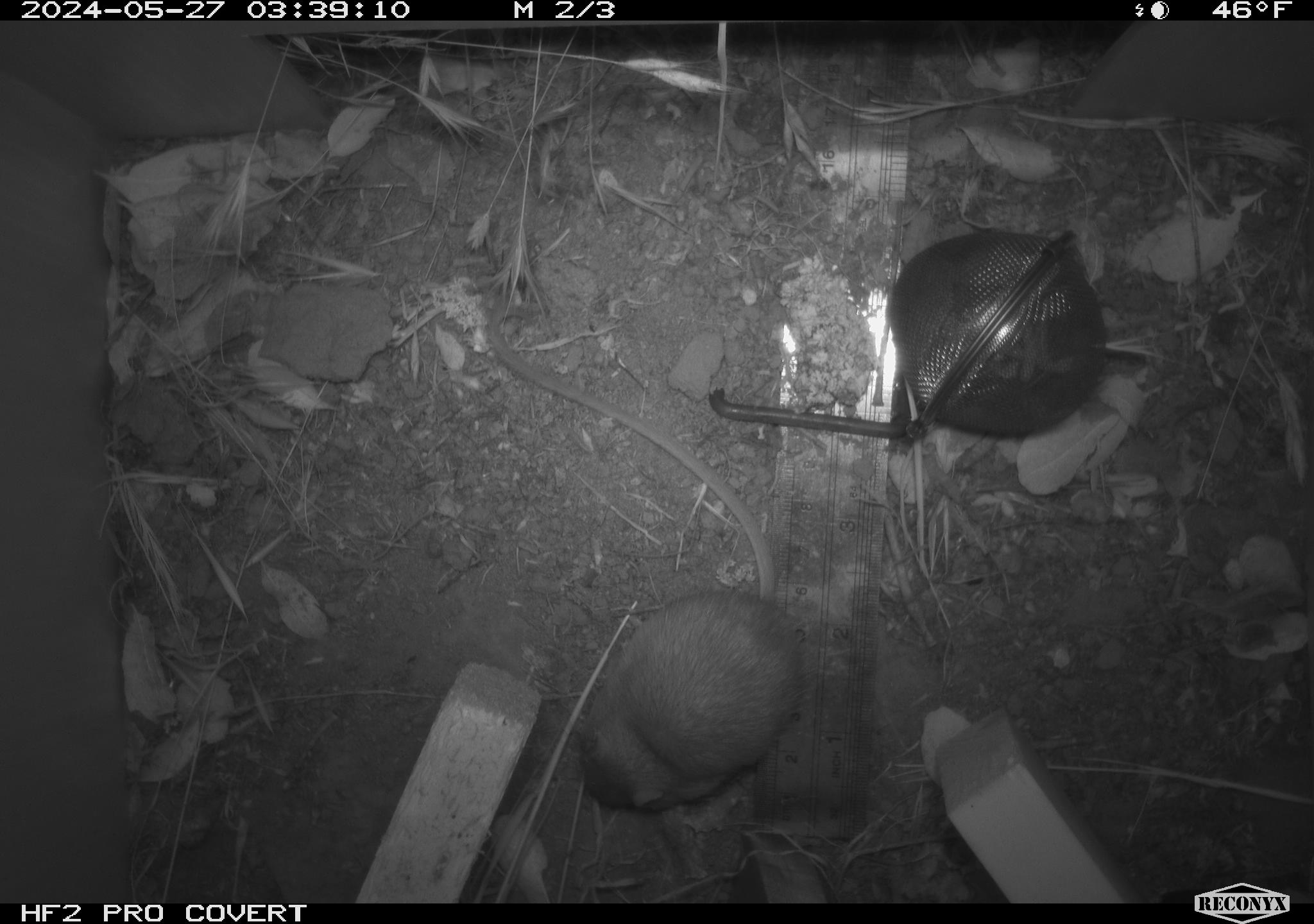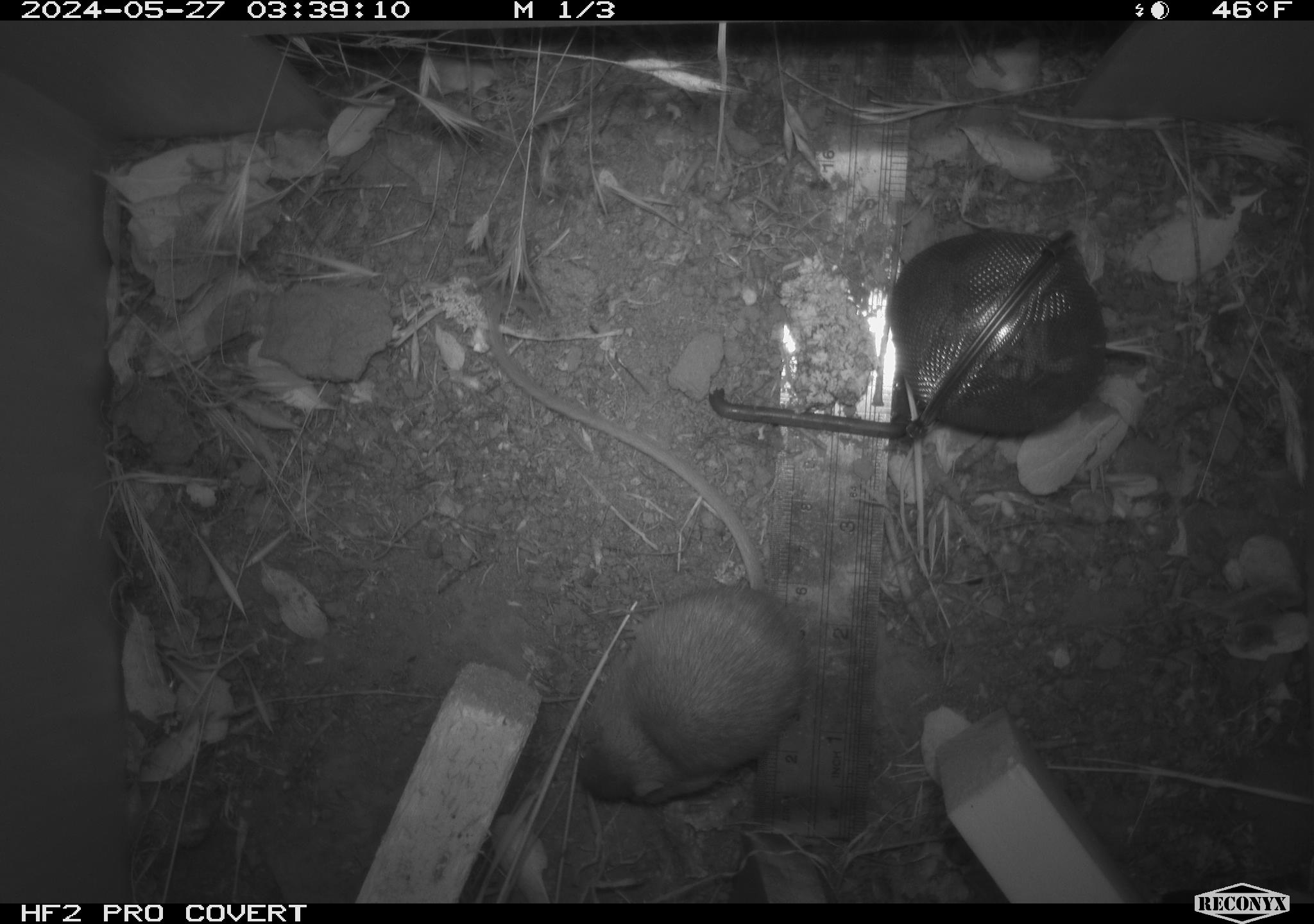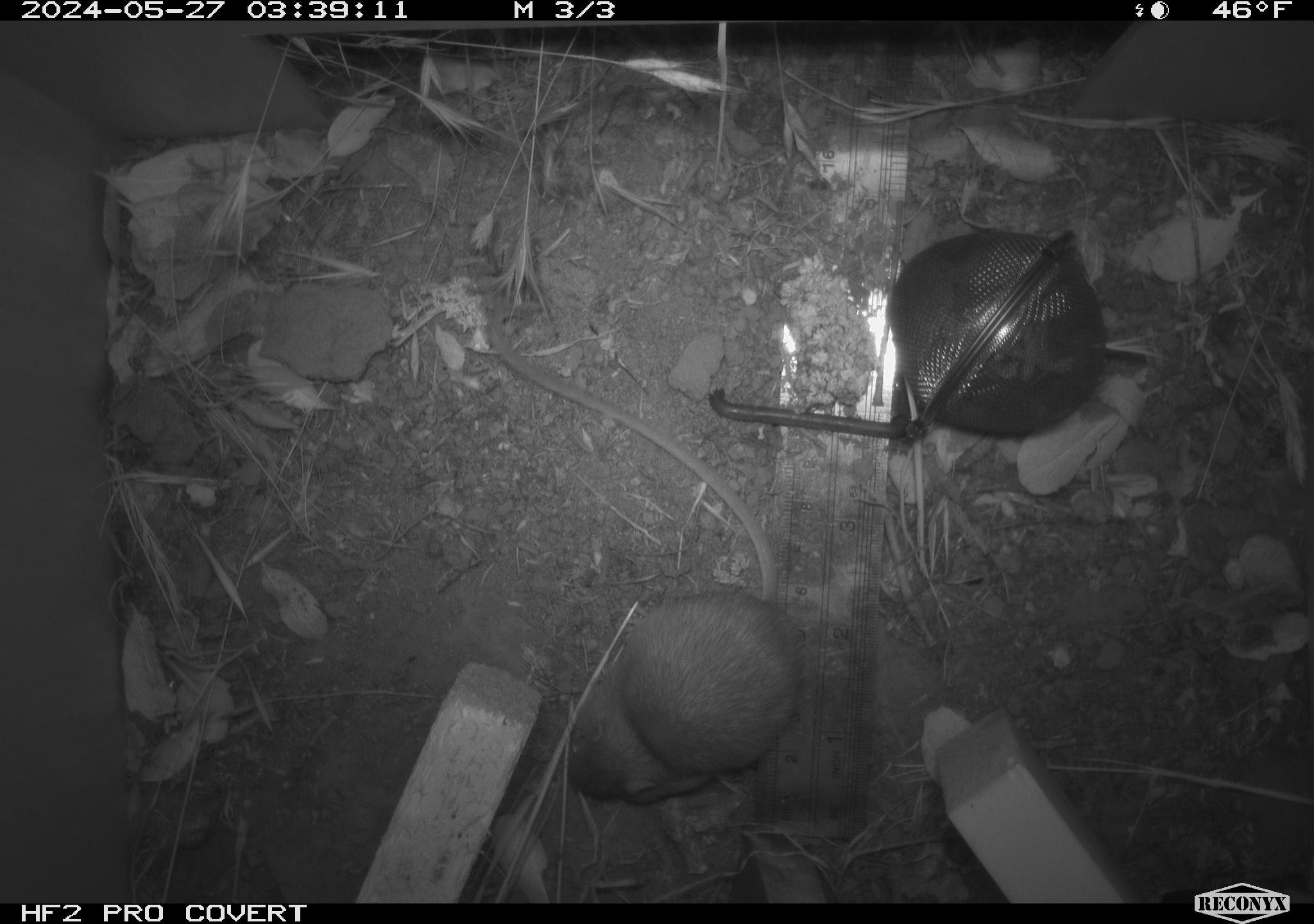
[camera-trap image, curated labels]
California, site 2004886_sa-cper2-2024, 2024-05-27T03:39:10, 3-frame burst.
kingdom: Animalia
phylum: Chordata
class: Mammalia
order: Rodentia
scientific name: Rodentia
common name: rodent